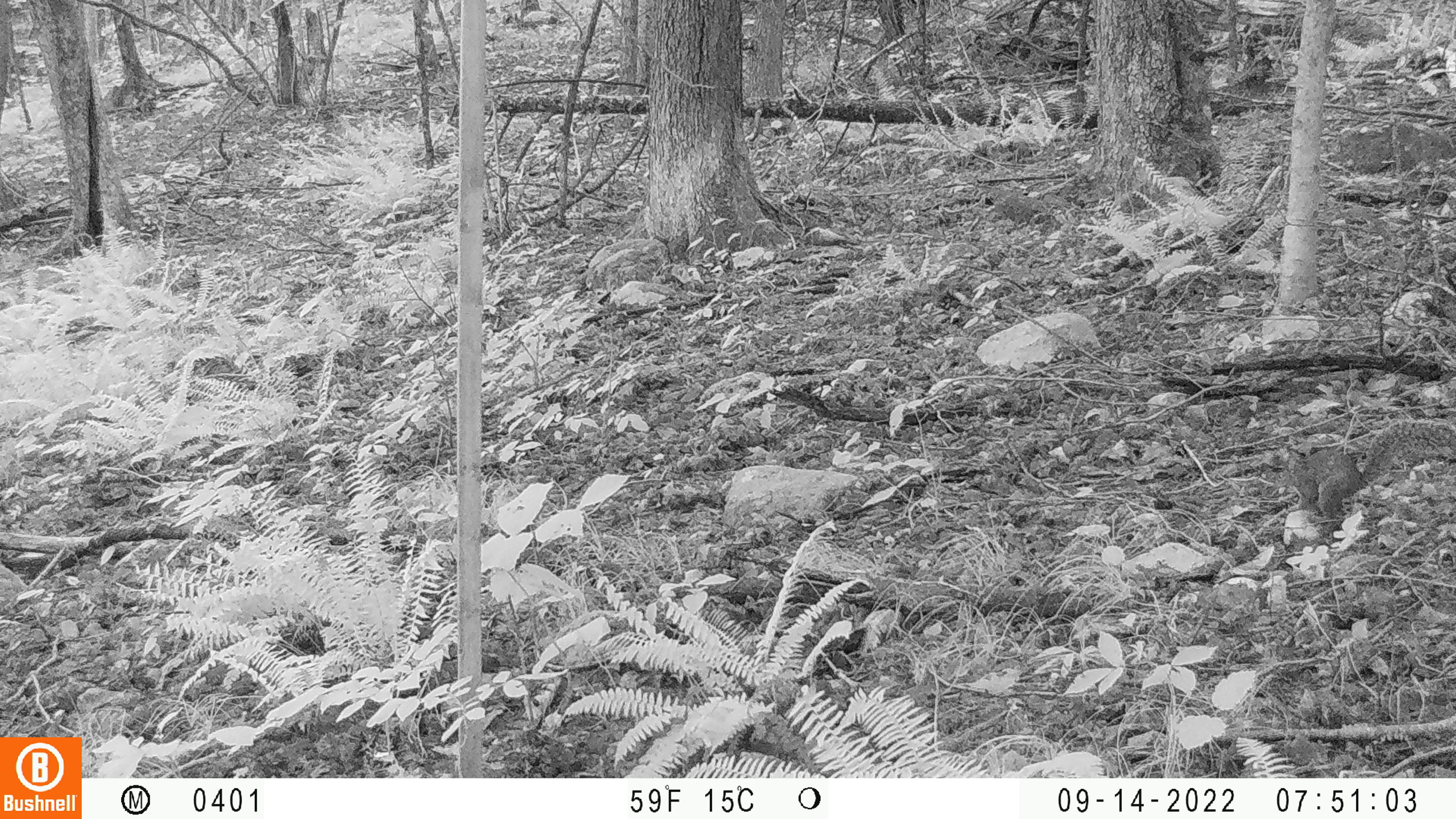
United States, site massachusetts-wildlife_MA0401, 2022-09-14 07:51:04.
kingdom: Animalia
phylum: Chordata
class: Mammalia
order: Rodentia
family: Sciuridae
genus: Sciurus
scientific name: Sciurus carolinensis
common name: gray squirrel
Gray squirrel (Sciurus carolinensis).